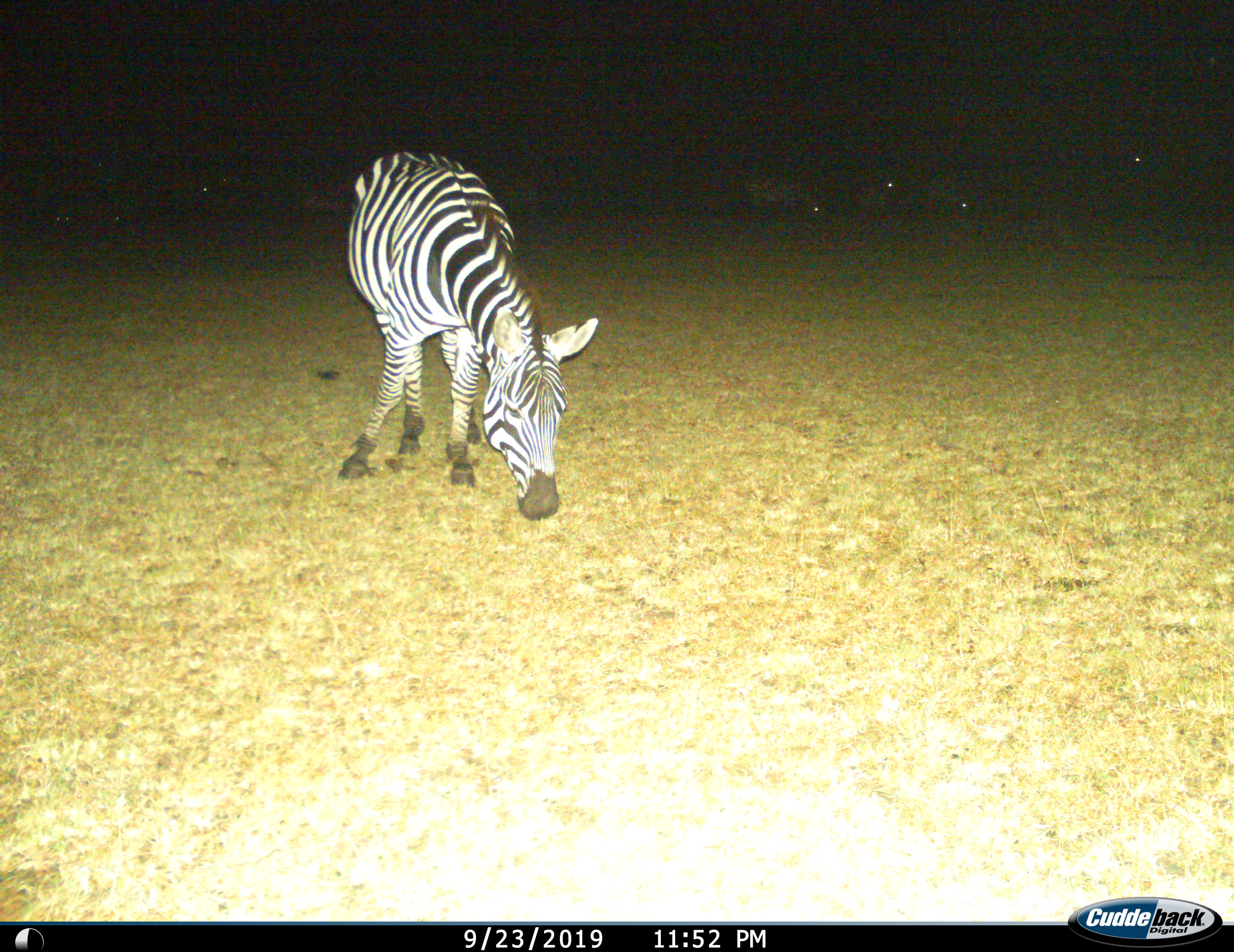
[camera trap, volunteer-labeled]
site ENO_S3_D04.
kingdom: Animalia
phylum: Chordata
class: Mammalia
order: Perissodactyla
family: Equidae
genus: Equus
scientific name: Equus quagga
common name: plains zebra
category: zebraplains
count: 1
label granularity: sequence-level